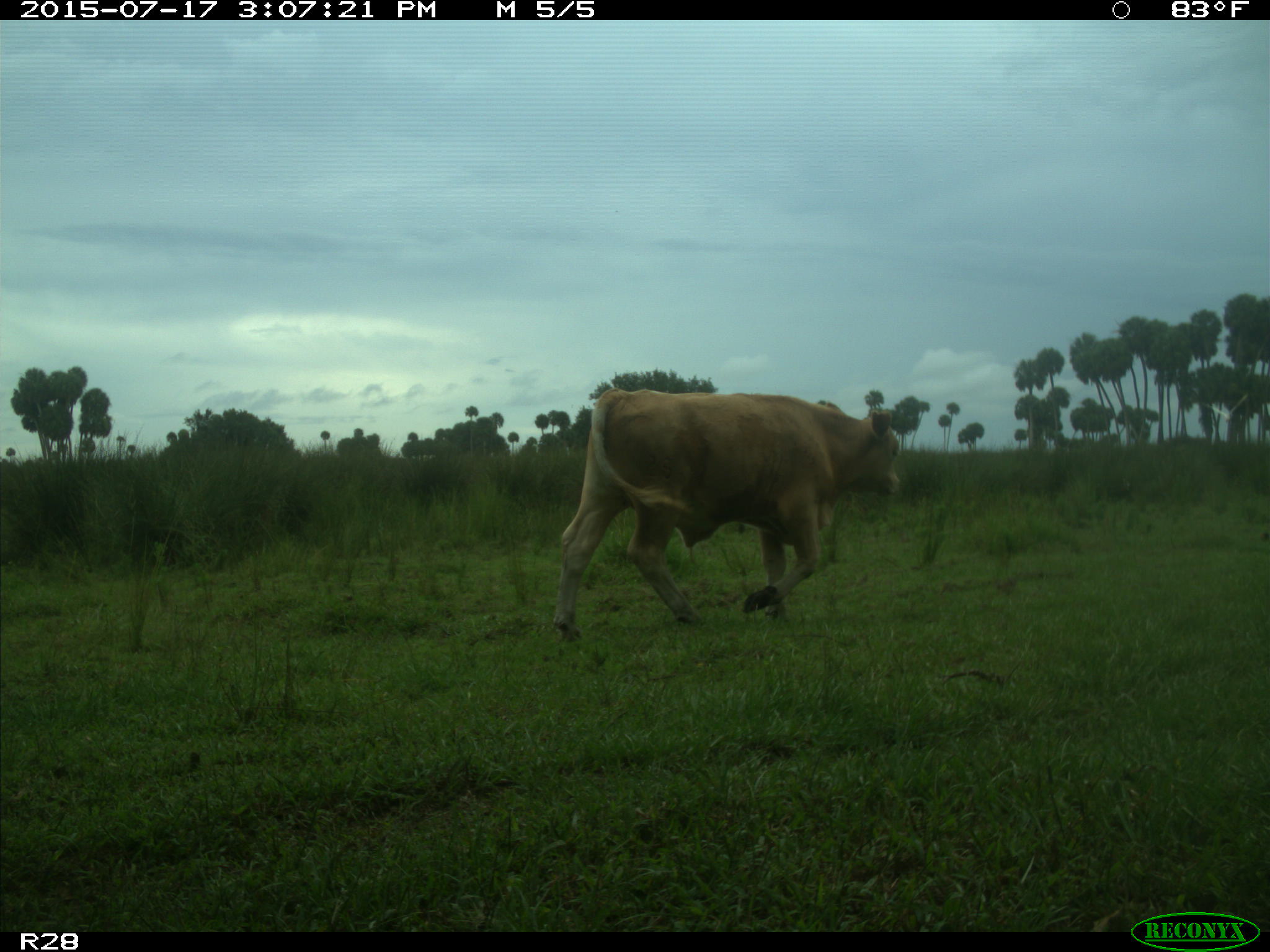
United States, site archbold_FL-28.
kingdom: Animalia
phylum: Chordata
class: Mammalia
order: Artiodactyla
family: Bovidae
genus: Bos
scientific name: Bos taurus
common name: domestic cow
Bos taurus (domestic cow).